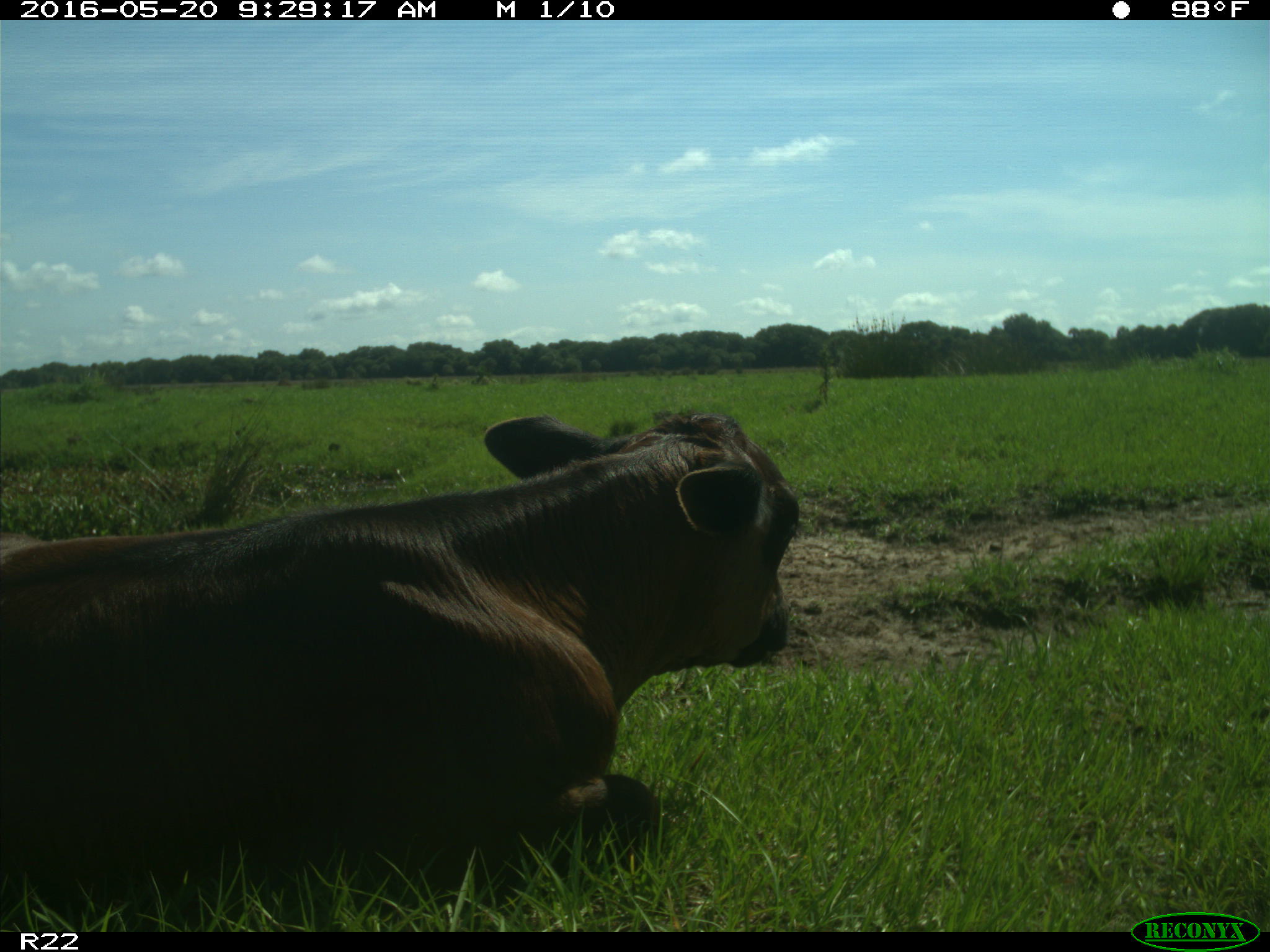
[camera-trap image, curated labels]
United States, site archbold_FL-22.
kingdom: Animalia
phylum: Chordata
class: Mammalia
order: Artiodactyla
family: Bovidae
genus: Bos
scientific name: Bos taurus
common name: domestic cow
Bos taurus (domestic cow).